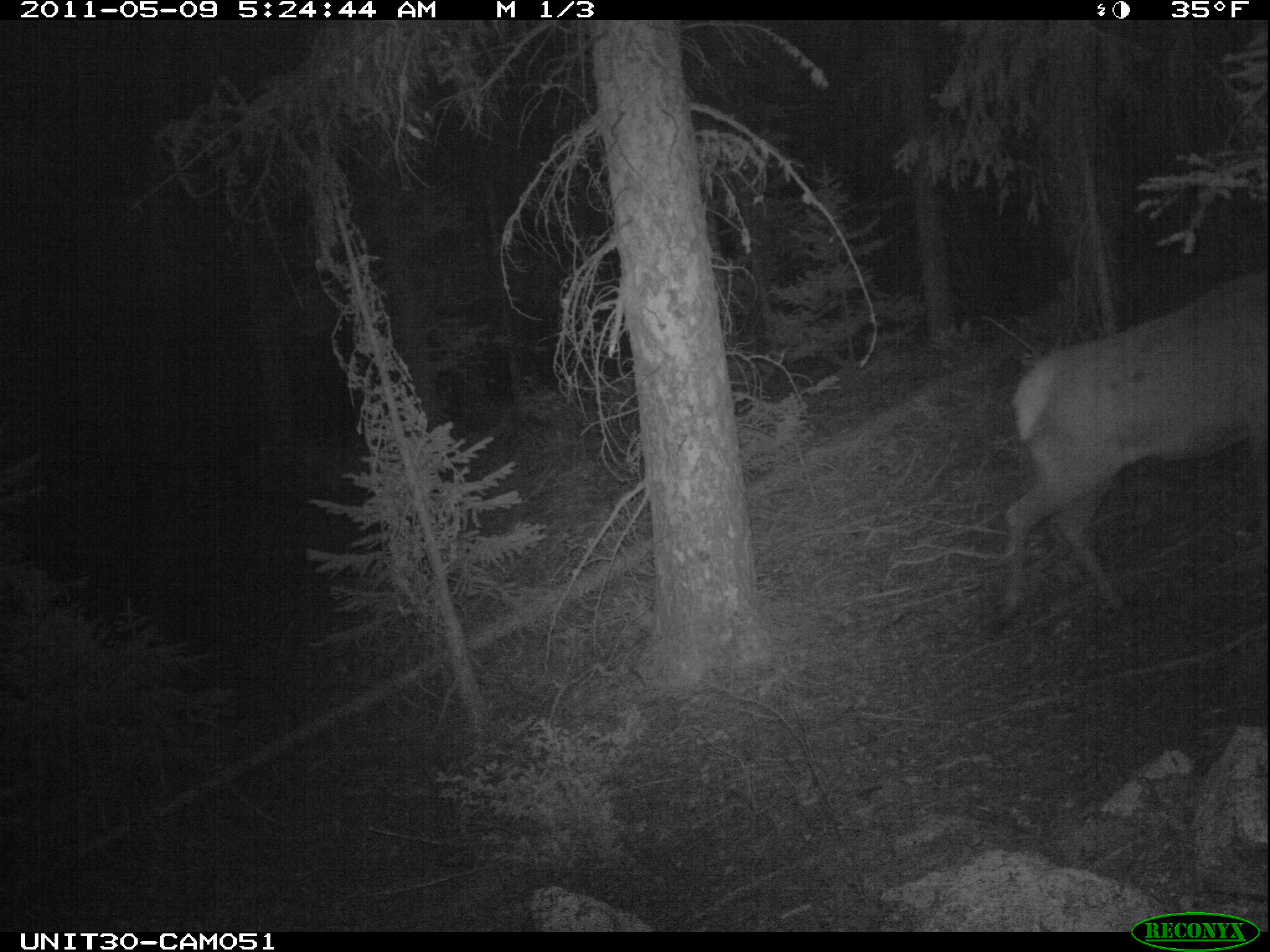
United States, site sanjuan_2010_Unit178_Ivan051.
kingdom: Animalia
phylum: Chordata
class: Mammalia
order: Artiodactyla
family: Cervidae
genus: Cervus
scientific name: Cervus elaphus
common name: red deer